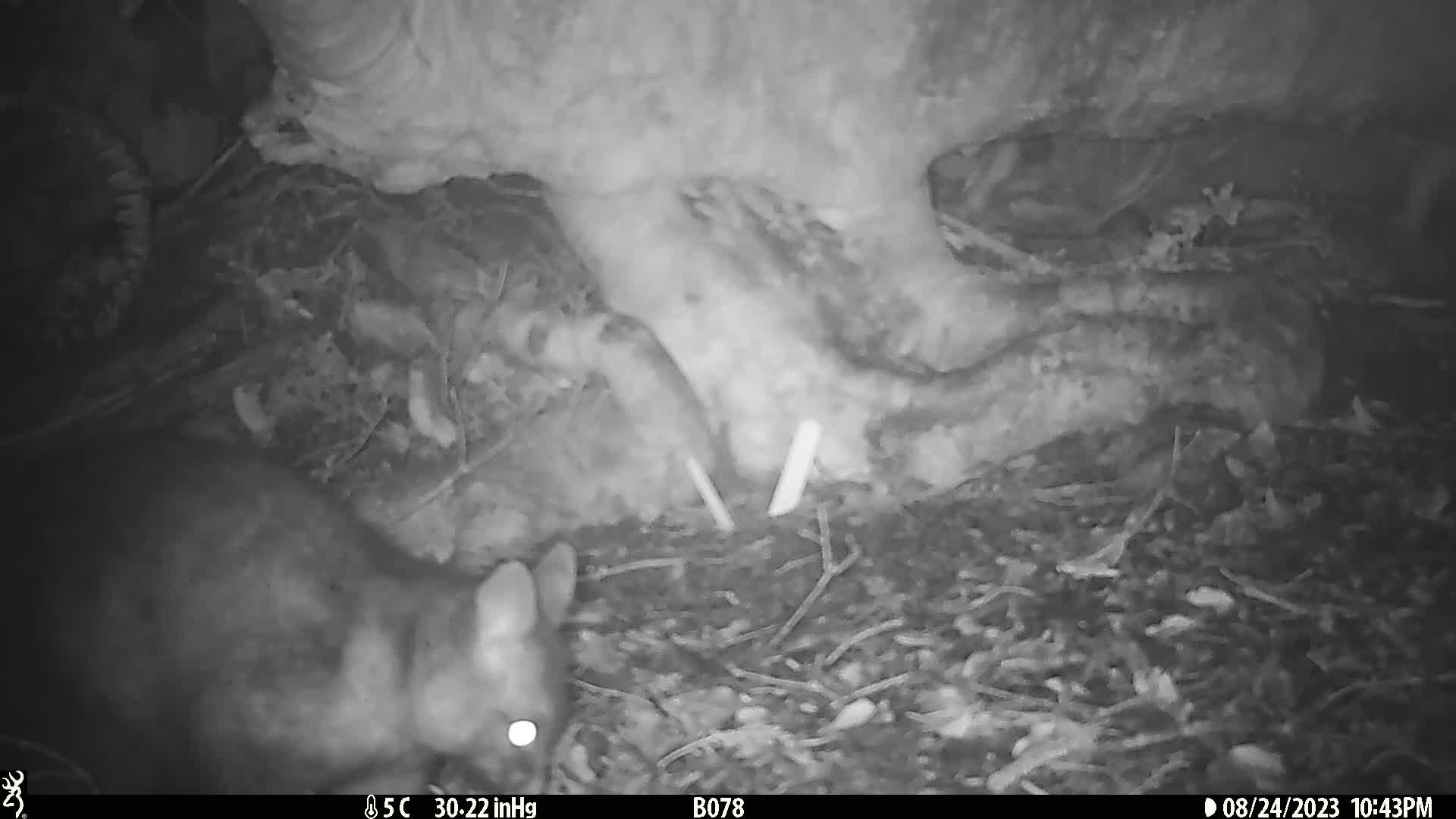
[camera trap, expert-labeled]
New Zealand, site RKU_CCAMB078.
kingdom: Animalia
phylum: Chordata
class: Mammalia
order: Diprotodontia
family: Phalangeridae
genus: Trichosurus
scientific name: Trichosurus vulpecula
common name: common brushtail possum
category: possum